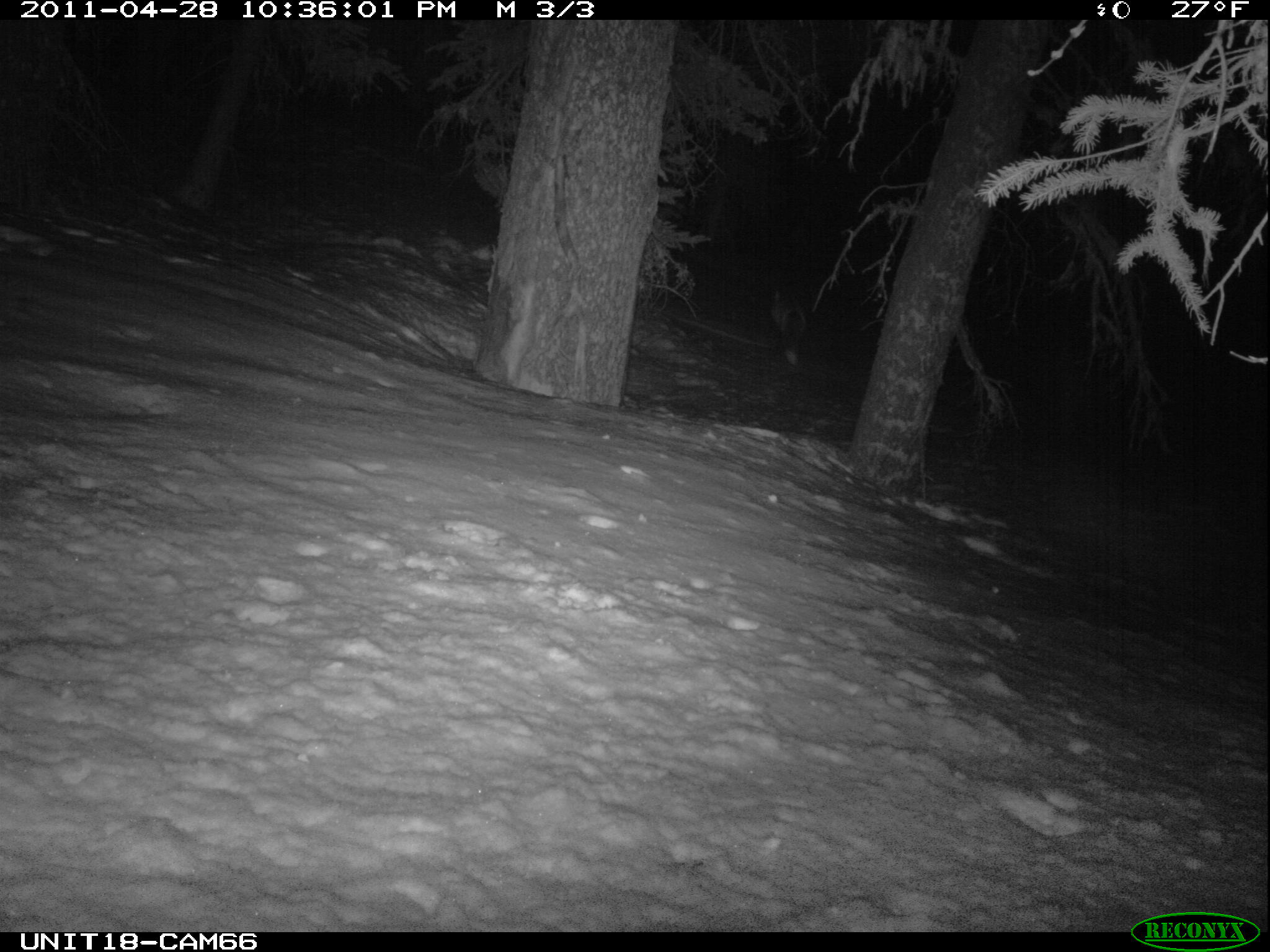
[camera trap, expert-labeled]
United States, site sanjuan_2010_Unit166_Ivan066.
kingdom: Animalia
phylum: Chordata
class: Mammalia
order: Carnivora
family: Canidae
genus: Vulpes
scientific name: Vulpes vulpes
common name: red fox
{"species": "Vulpes vulpes (red fox)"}